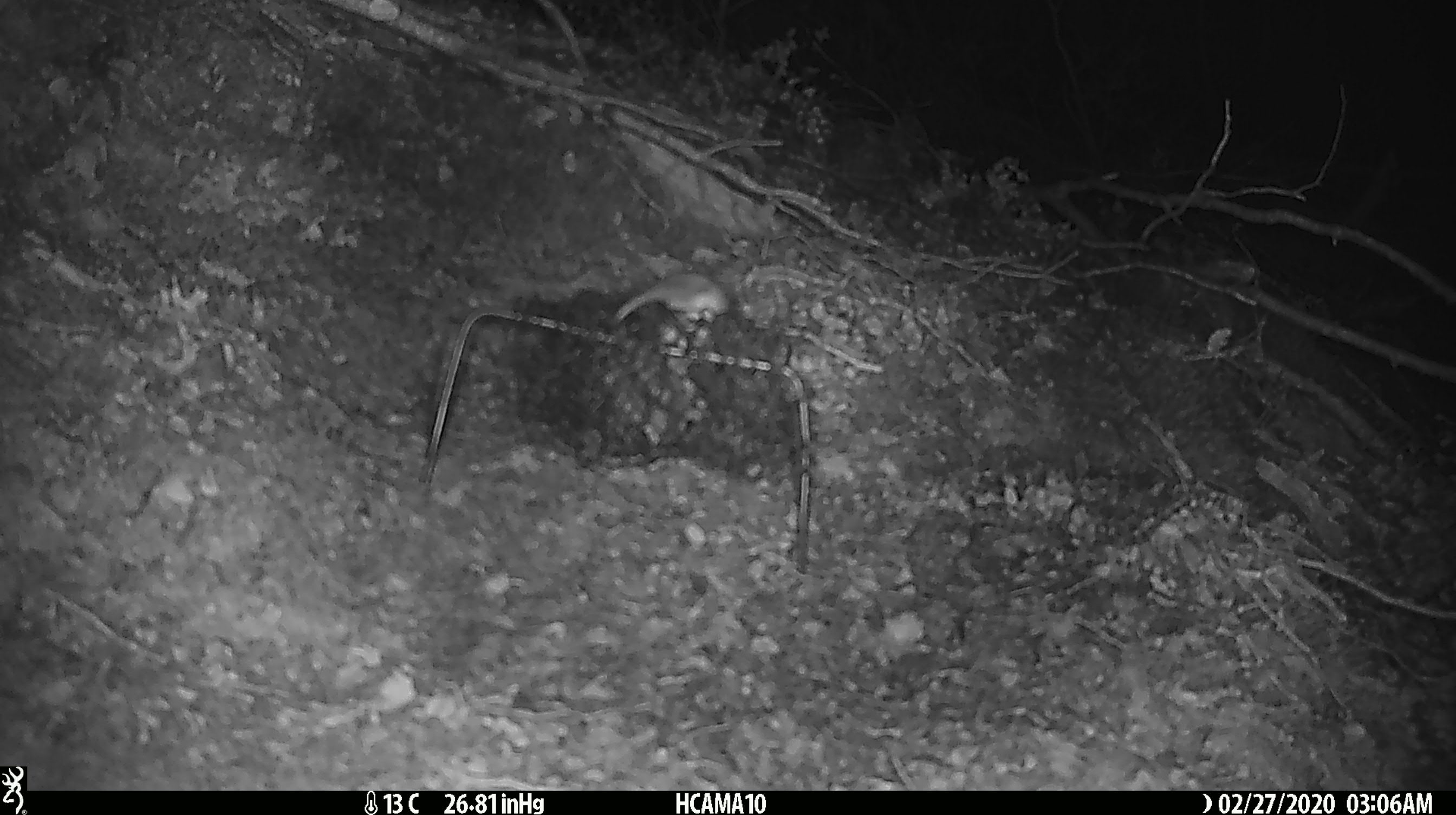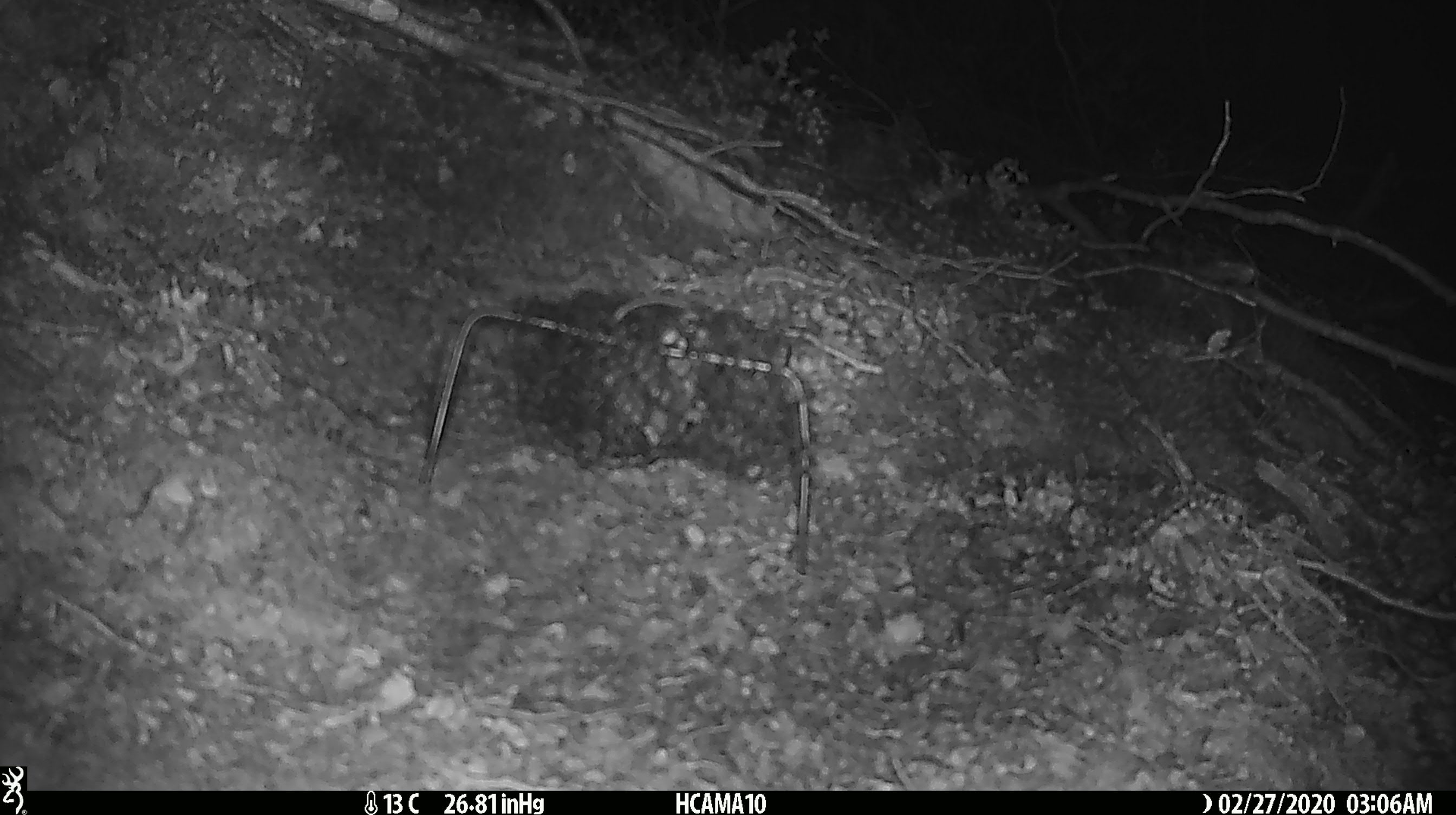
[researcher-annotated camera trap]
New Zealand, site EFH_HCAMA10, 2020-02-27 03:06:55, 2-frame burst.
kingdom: Animalia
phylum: Chordata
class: Mammalia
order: Rodentia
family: Muridae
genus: Mus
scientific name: Mus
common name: mouse